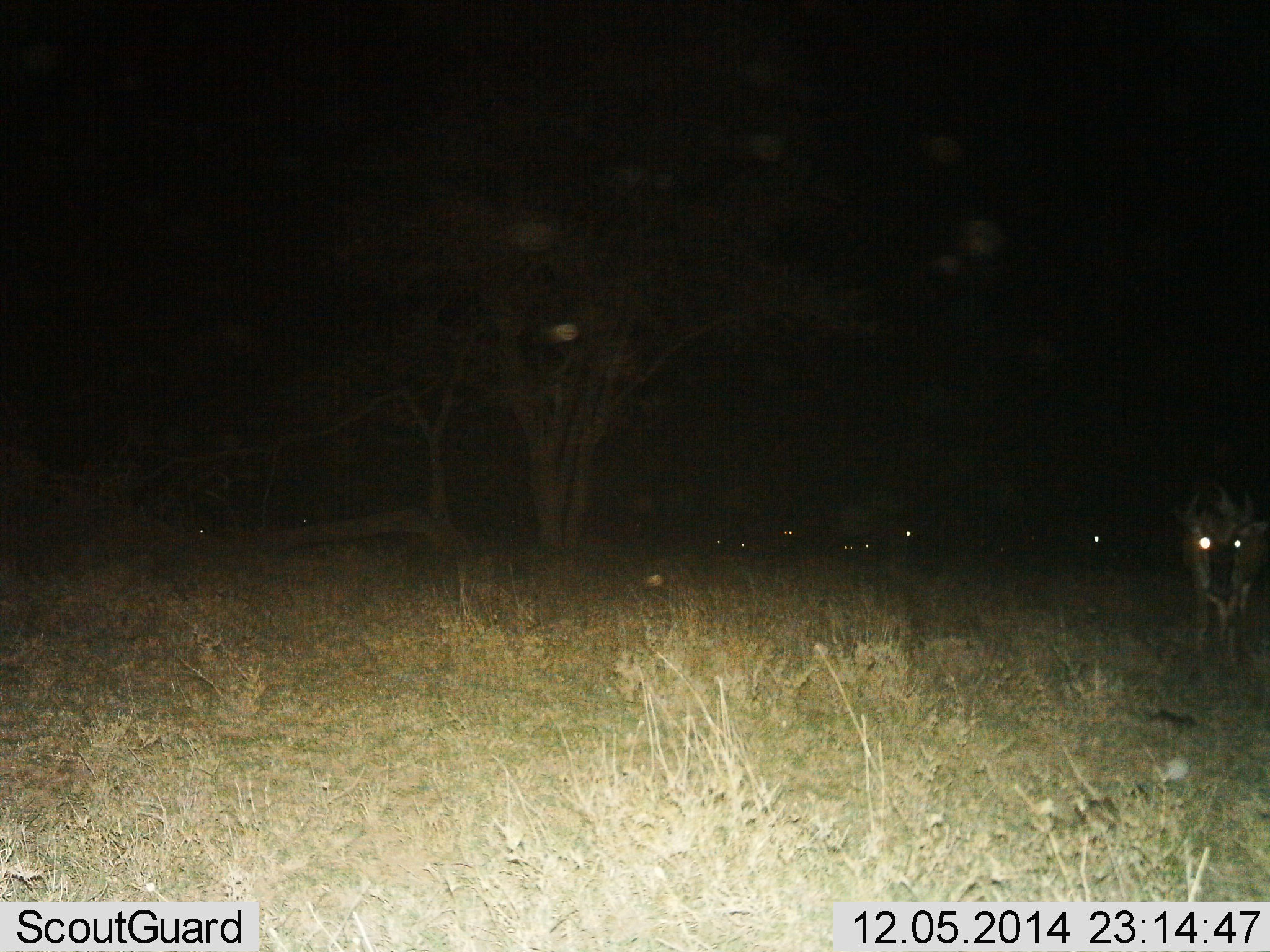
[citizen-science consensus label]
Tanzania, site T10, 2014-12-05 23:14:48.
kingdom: Animalia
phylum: Chordata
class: Mammalia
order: Artiodactyla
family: Bovidae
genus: Connochaetes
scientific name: Connochaetes taurinus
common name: blue wildebeest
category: wildebeest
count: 7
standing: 80%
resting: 30%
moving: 0%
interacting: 0%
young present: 0%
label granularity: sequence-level